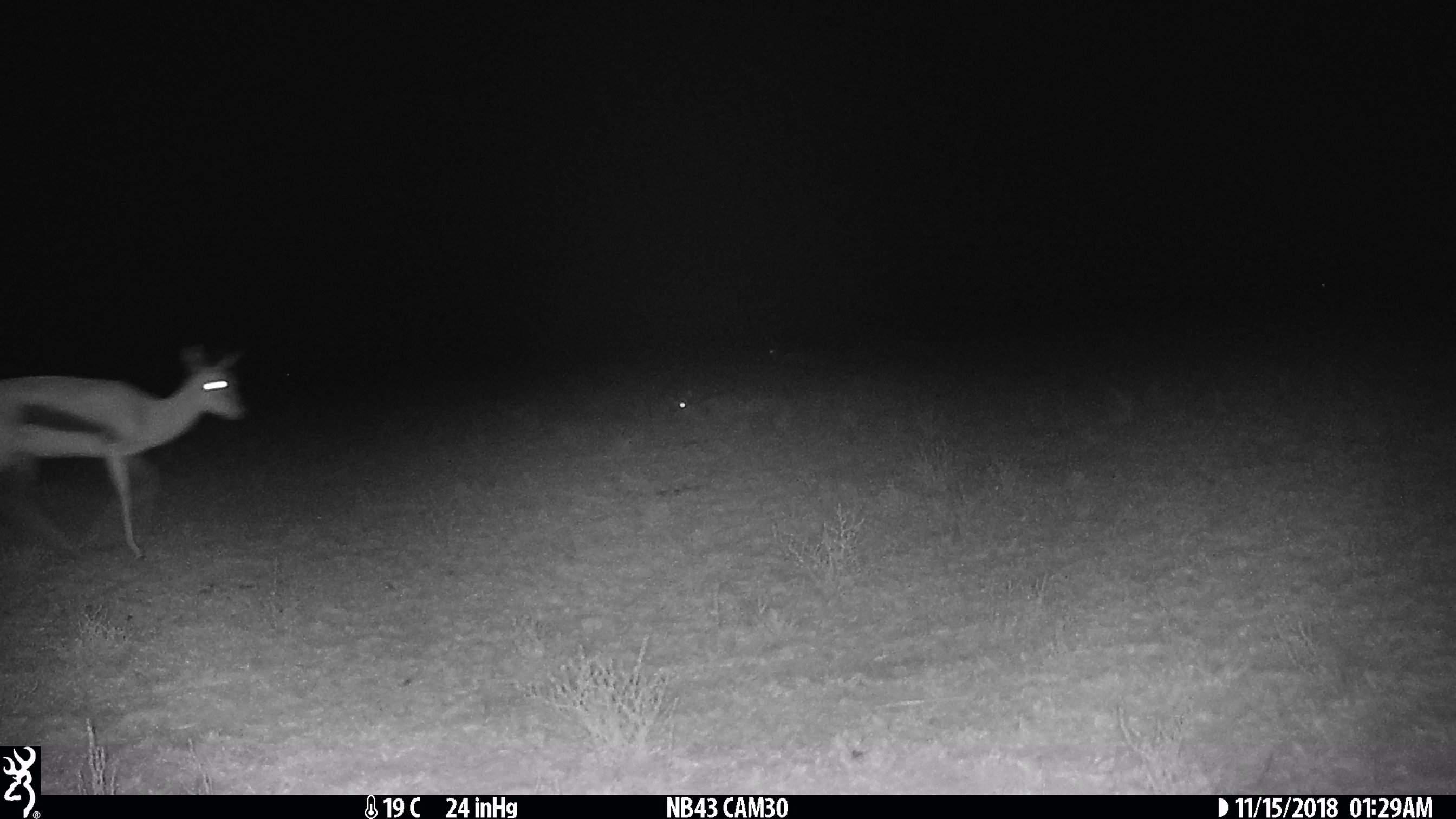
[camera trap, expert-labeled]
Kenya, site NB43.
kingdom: Animalia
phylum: Chordata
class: Mammalia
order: Artiodactyla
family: Bovidae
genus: Eudorcas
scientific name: Eudorcas thomsonii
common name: thomon's gazelle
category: gazelle thomsons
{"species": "gazelle thomsons (thomon's gazelle) (Eudorcas thomsonii)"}